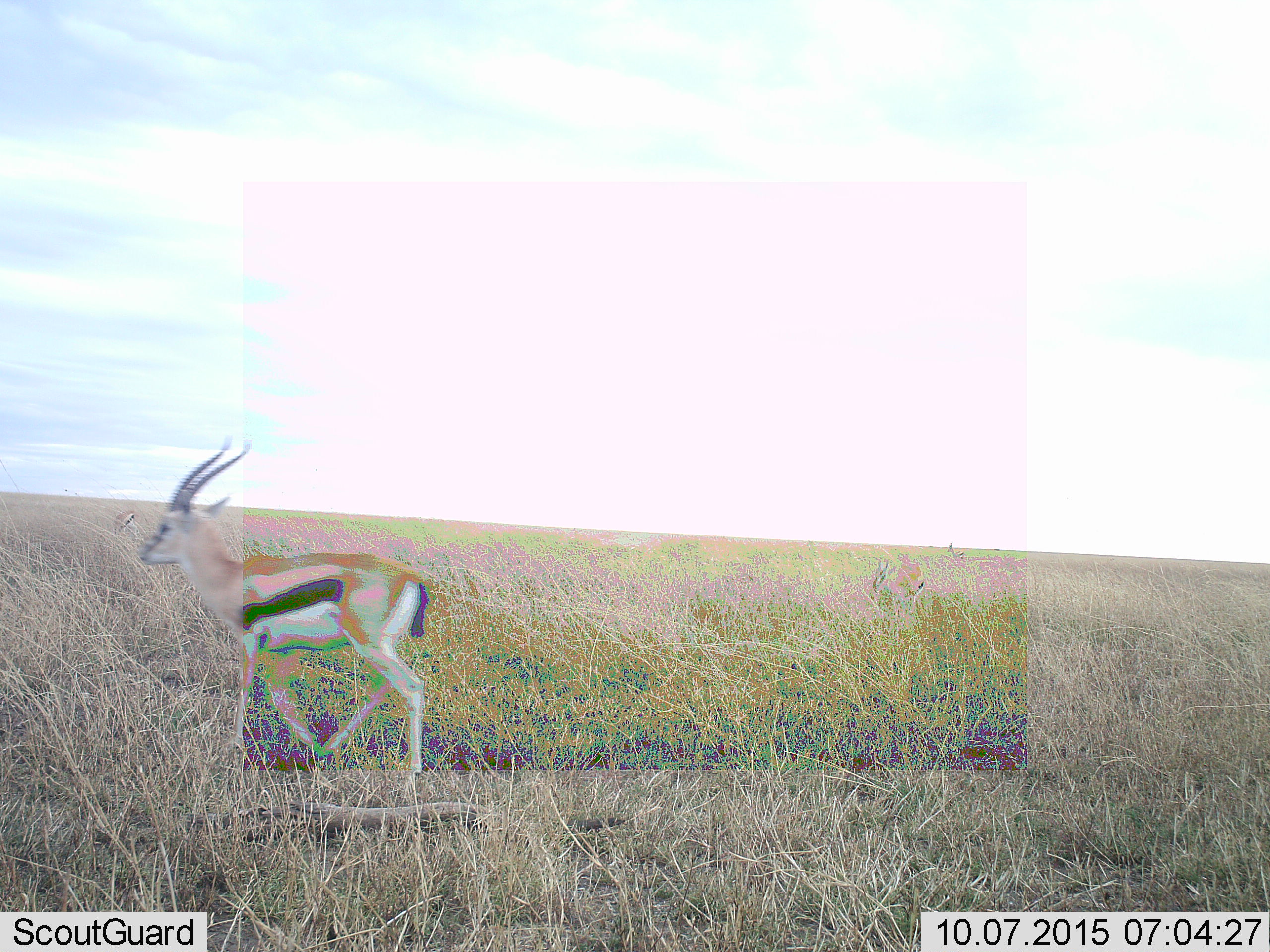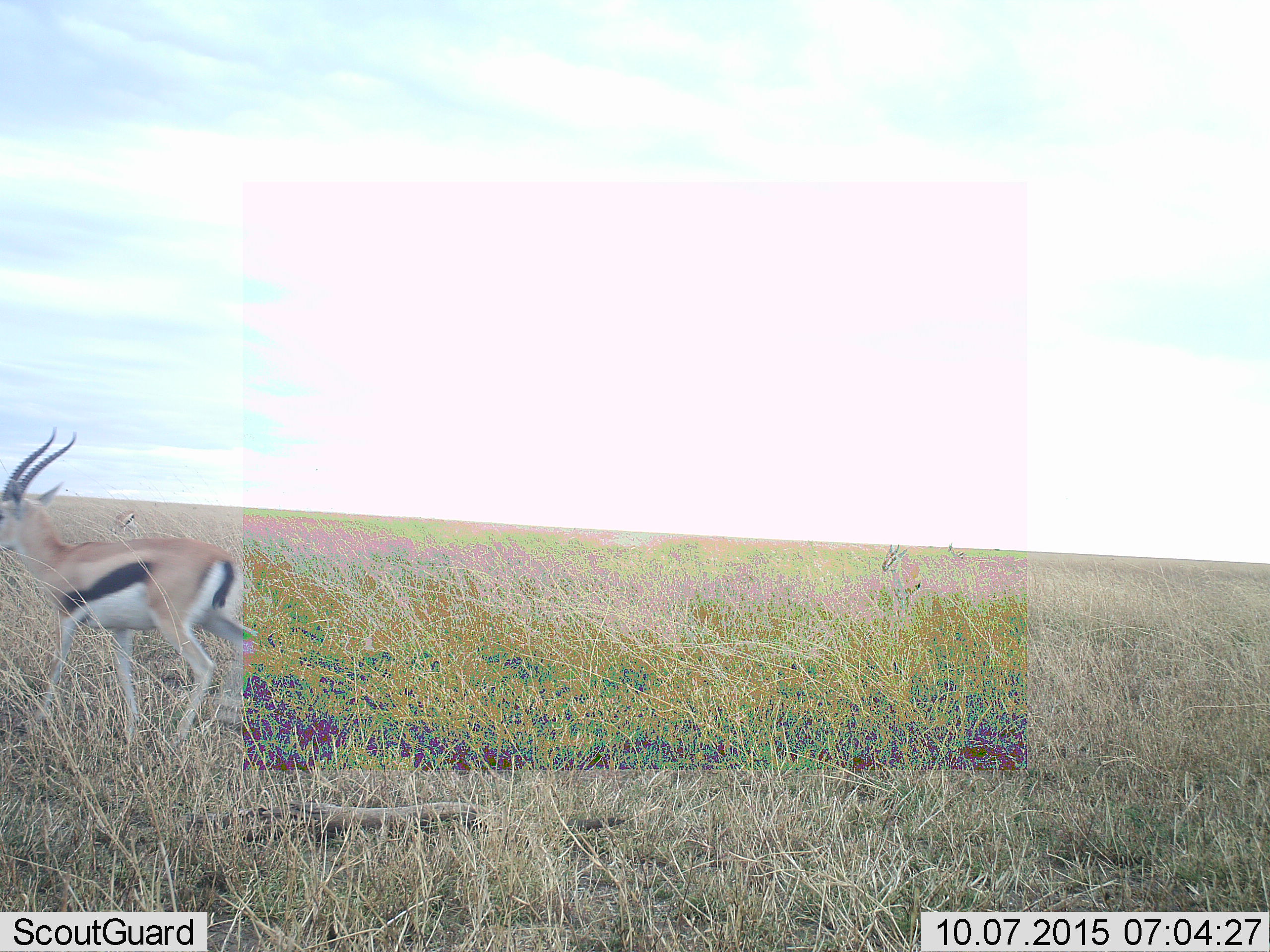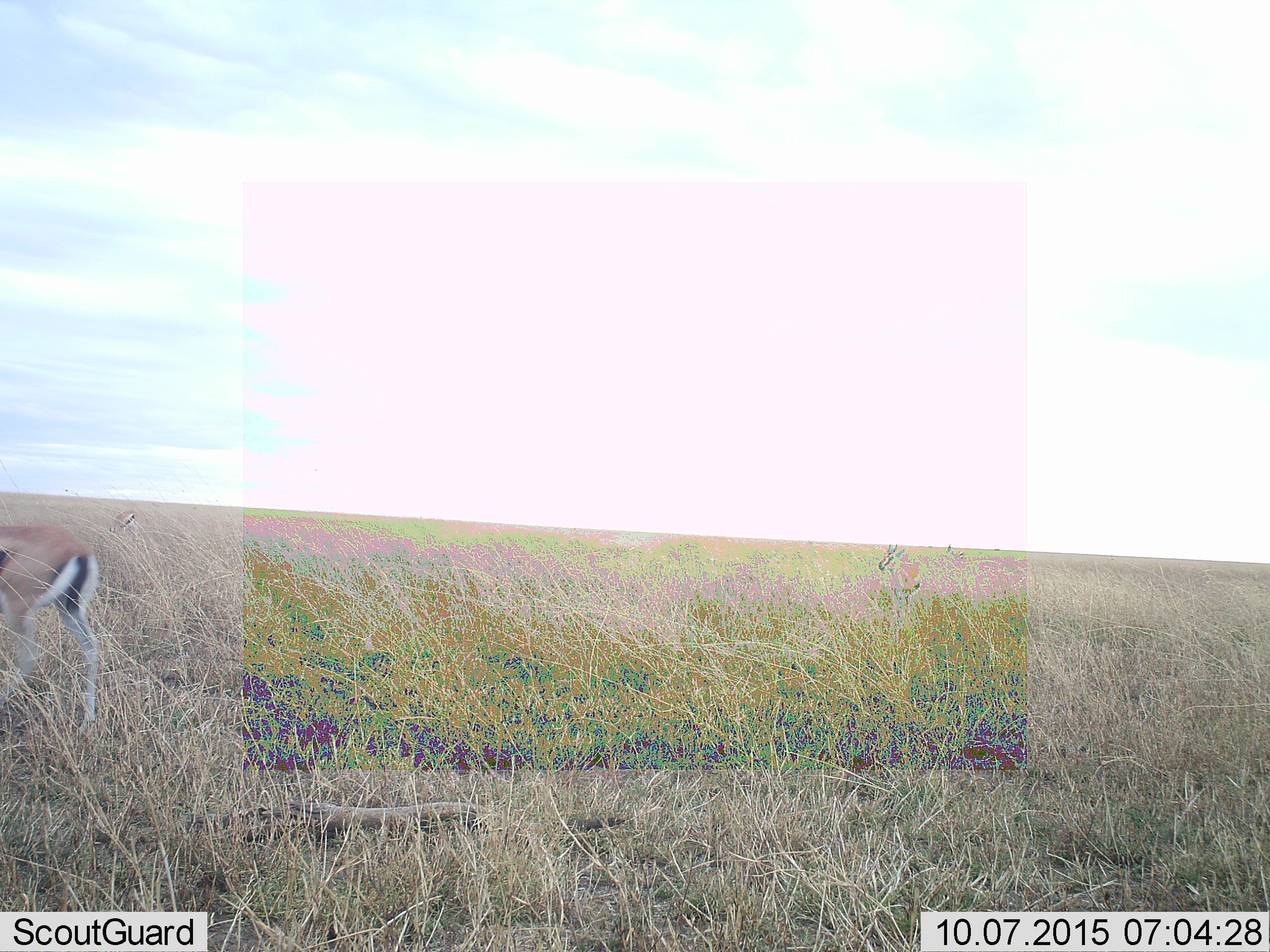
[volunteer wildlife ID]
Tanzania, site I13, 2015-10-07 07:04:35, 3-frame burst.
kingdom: Animalia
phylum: Chordata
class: Mammalia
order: Artiodactyla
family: Bovidae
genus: Eudorcas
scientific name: Eudorcas thomsonii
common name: thomson's gazelle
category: gazellethomsons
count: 3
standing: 50%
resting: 0%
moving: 75%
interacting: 12%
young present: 0%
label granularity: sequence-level